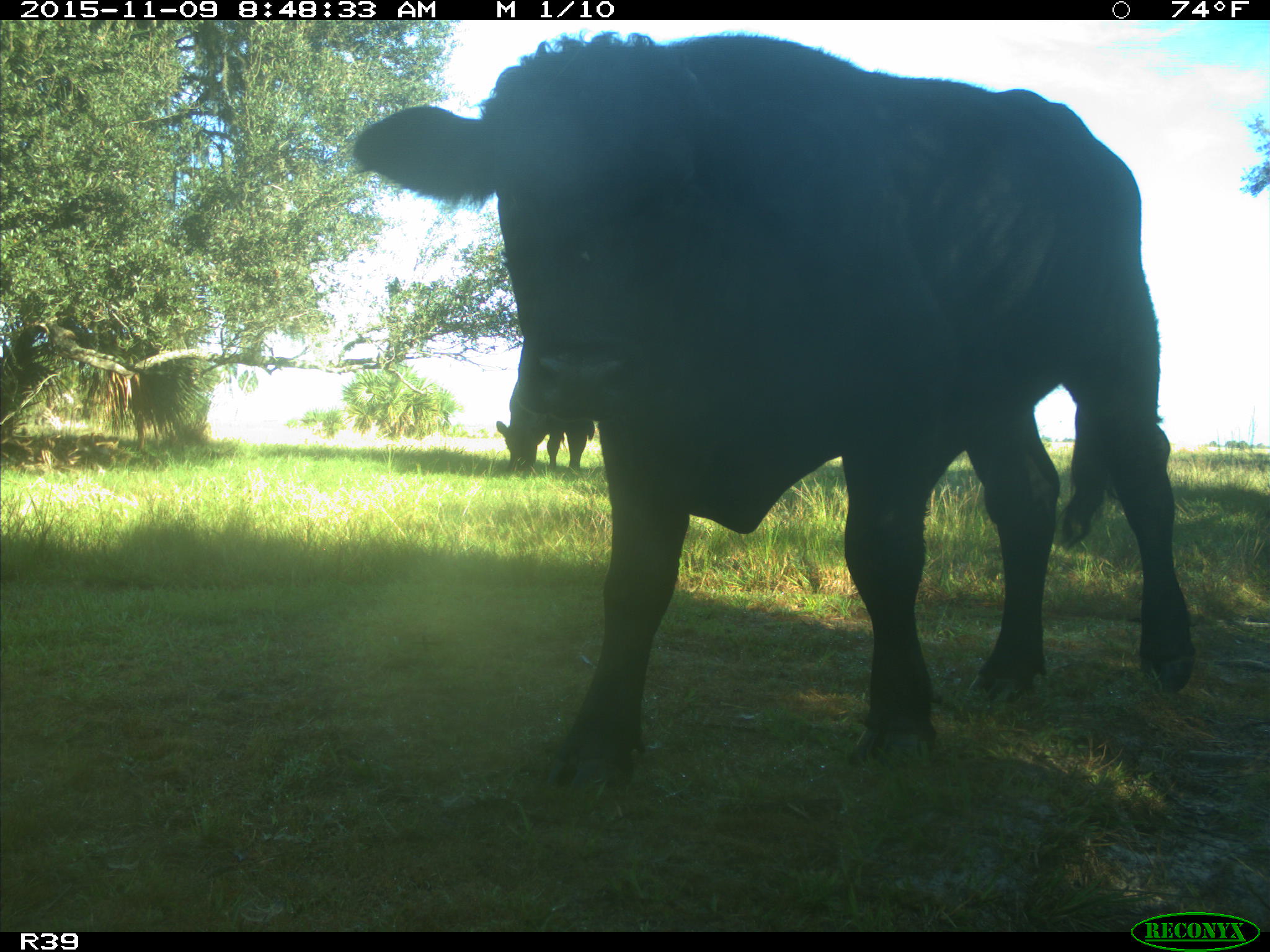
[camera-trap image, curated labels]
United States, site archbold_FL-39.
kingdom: Animalia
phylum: Chordata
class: Mammalia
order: Artiodactyla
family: Bovidae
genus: Bos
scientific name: Bos taurus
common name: domestic cow